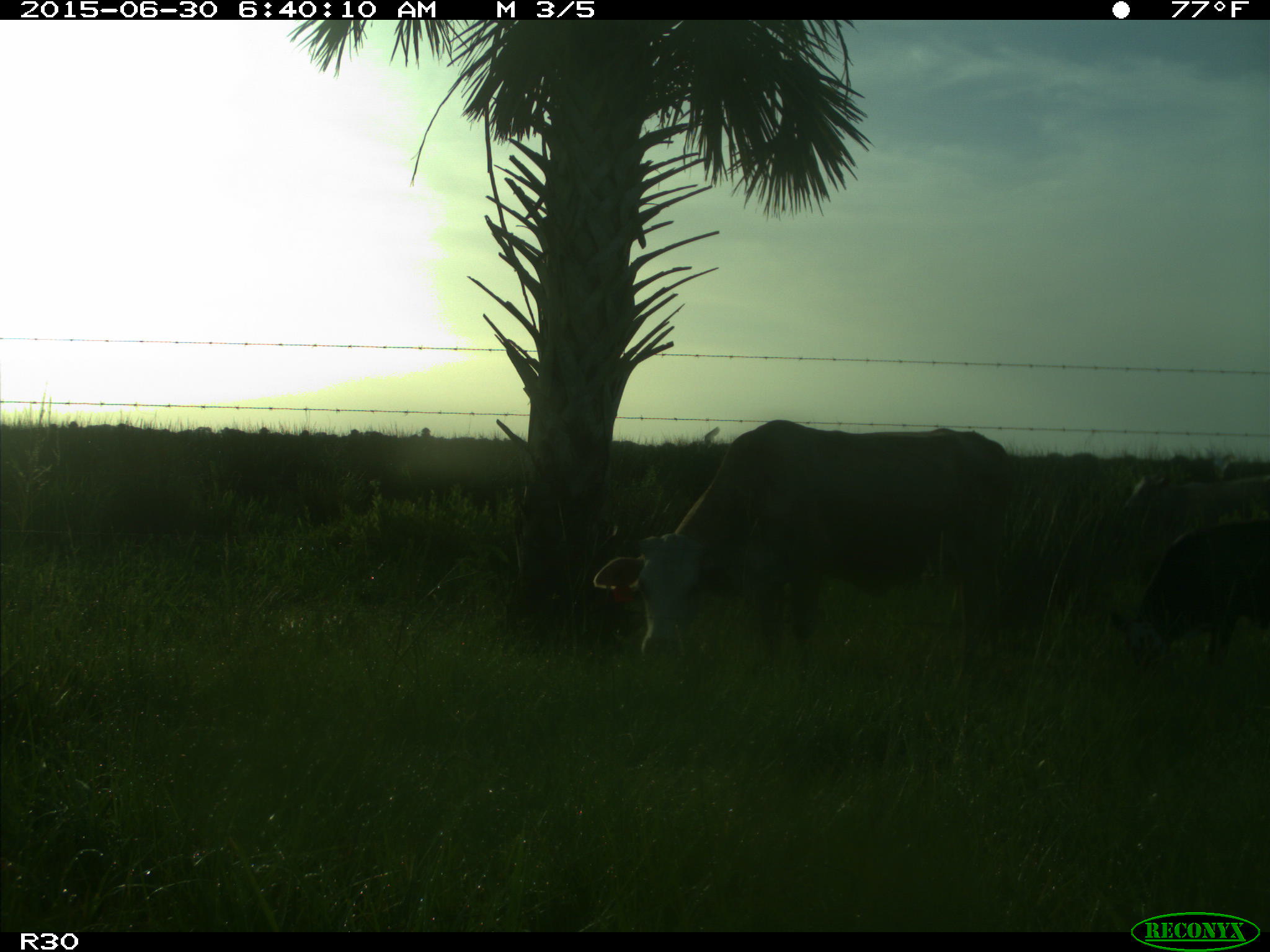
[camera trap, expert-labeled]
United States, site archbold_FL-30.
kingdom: Animalia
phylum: Chordata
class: Mammalia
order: Artiodactyla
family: Bovidae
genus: Bos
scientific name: Bos taurus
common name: domestic cow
Bos taurus (domestic cow).